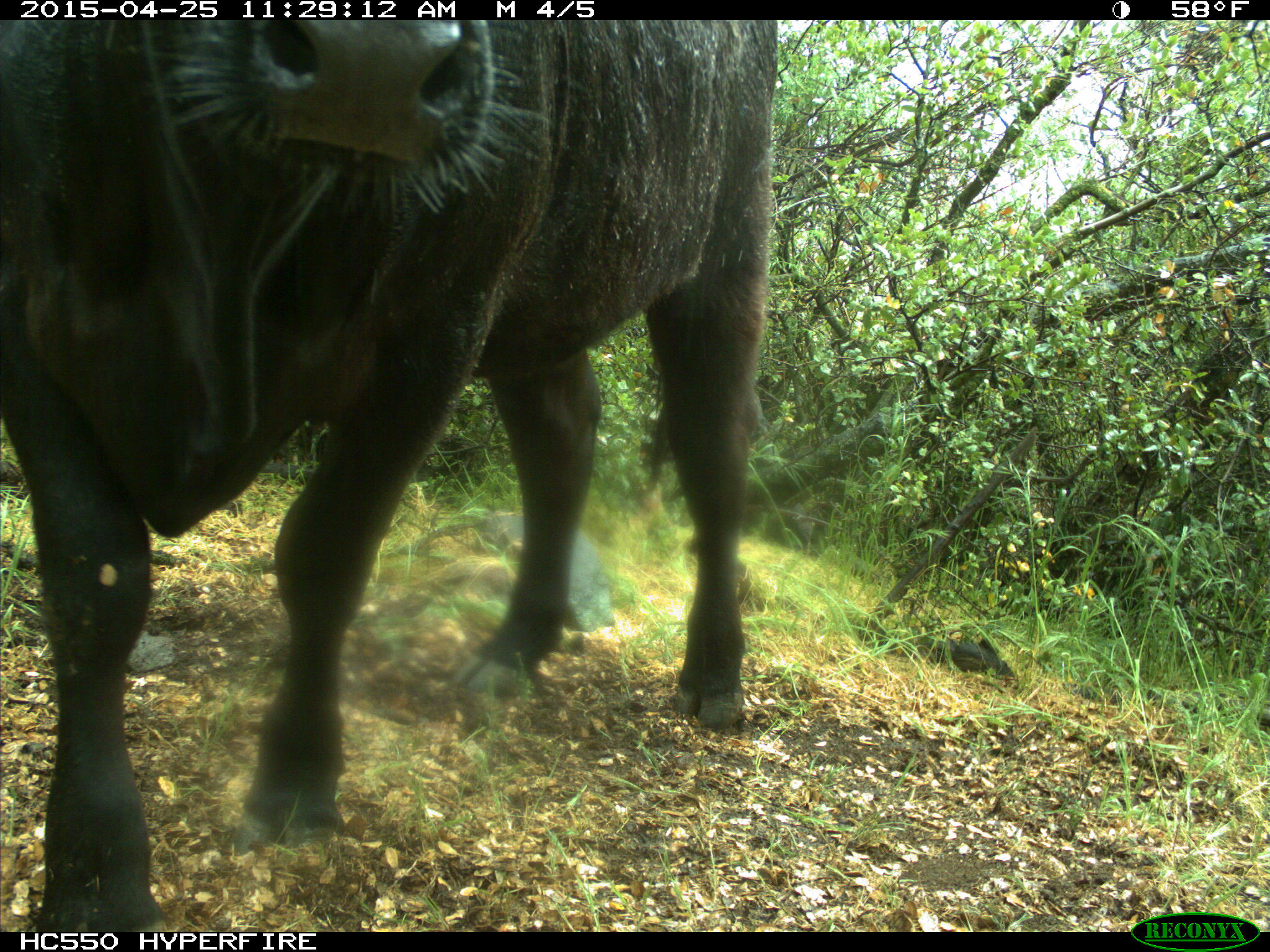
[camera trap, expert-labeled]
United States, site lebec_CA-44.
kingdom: Animalia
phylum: Chordata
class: Mammalia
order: Artiodactyla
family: Suidae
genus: Sus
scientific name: Sus scrofa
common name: wild boar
Sus scrofa (wild boar).